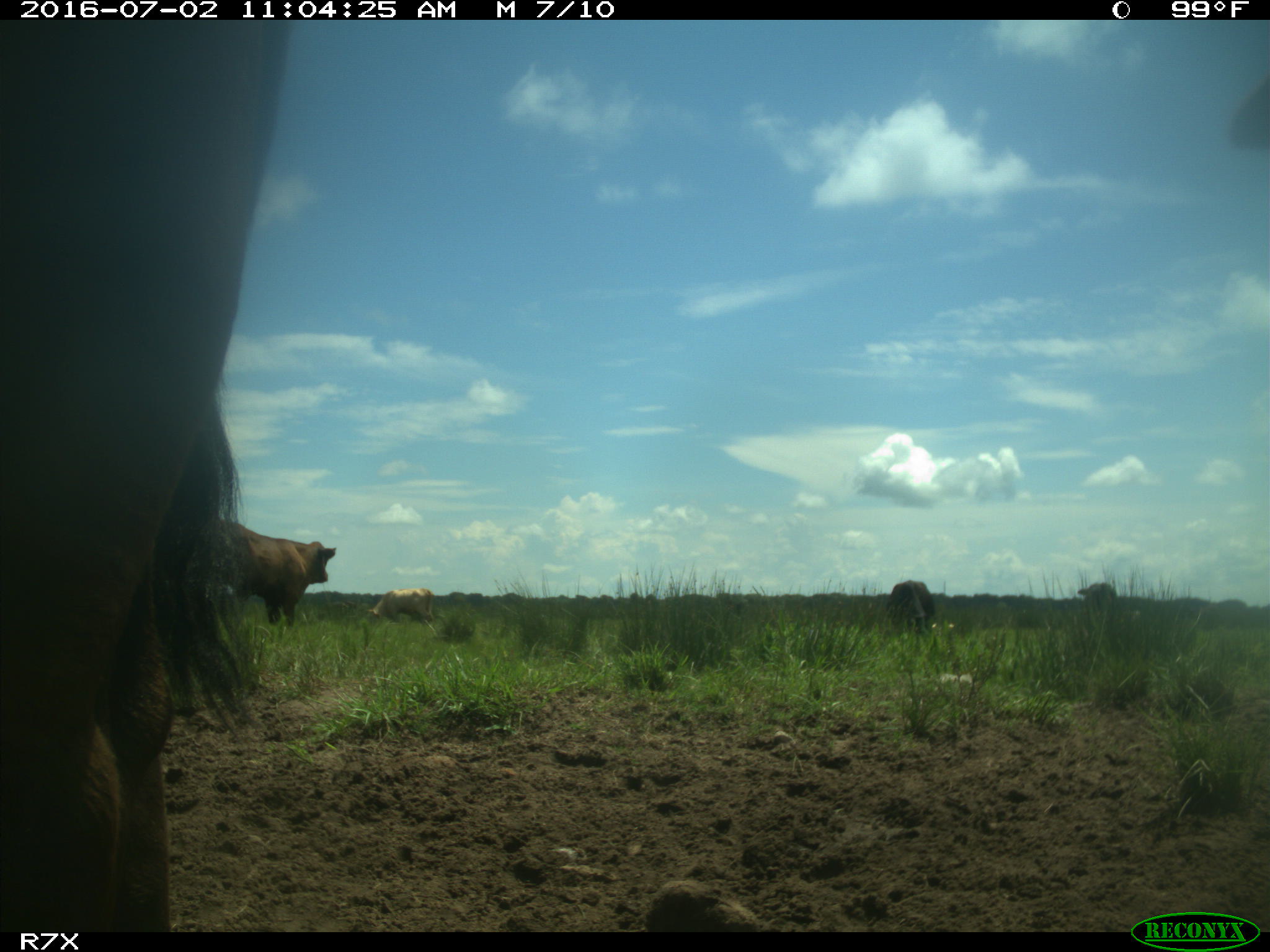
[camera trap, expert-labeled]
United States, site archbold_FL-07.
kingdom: Animalia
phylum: Chordata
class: Mammalia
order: Artiodactyla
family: Bovidae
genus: Bos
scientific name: Bos taurus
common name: domestic cow